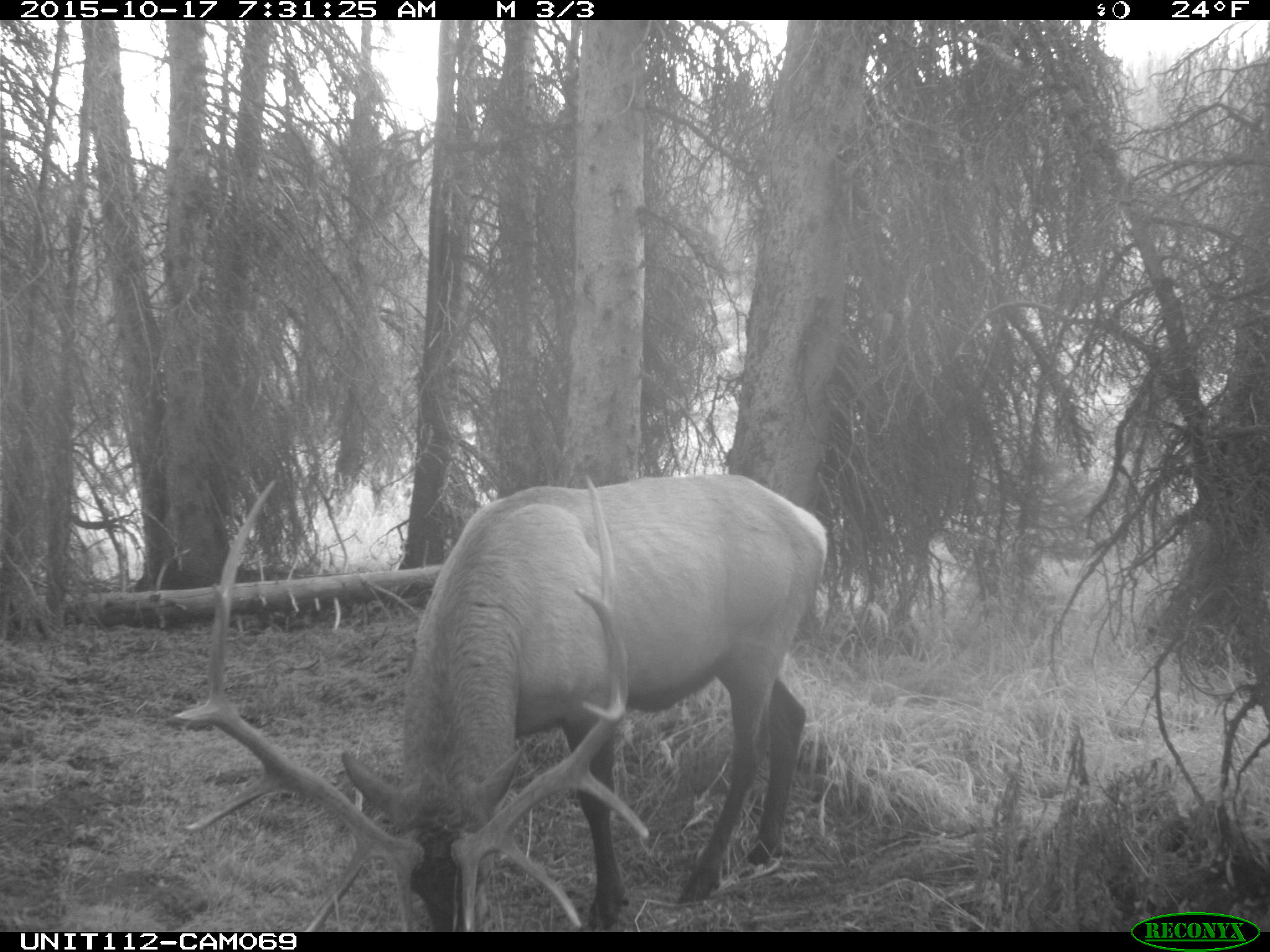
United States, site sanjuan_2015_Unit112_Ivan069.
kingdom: Animalia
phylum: Chordata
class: Mammalia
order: Artiodactyla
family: Cervidae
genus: Cervus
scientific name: Cervus elaphus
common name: red deer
Cervus elaphus (red deer).